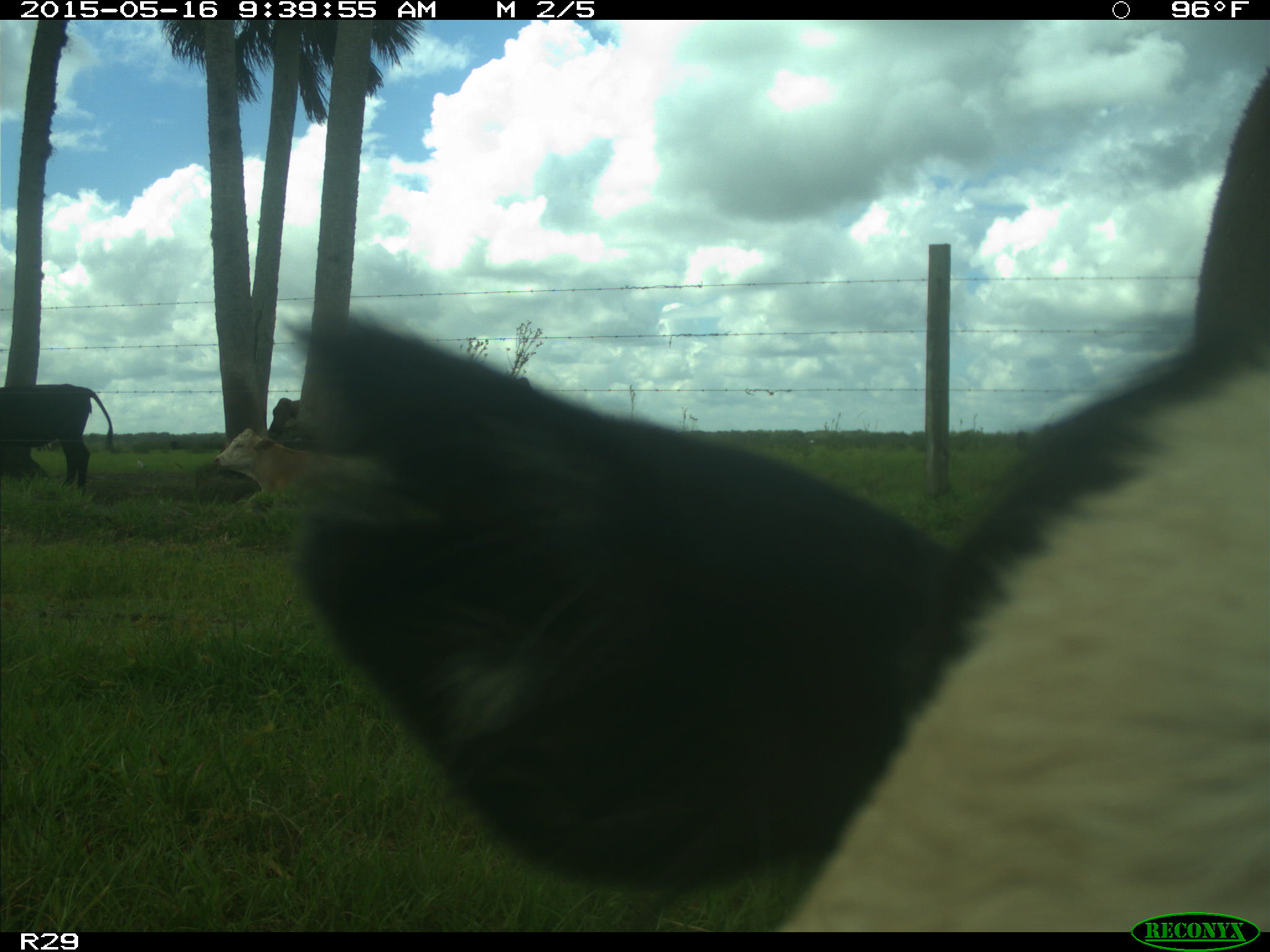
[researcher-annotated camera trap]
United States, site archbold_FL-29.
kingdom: Animalia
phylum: Chordata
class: Mammalia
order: Artiodactyla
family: Bovidae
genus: Bos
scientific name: Bos taurus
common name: domestic cow